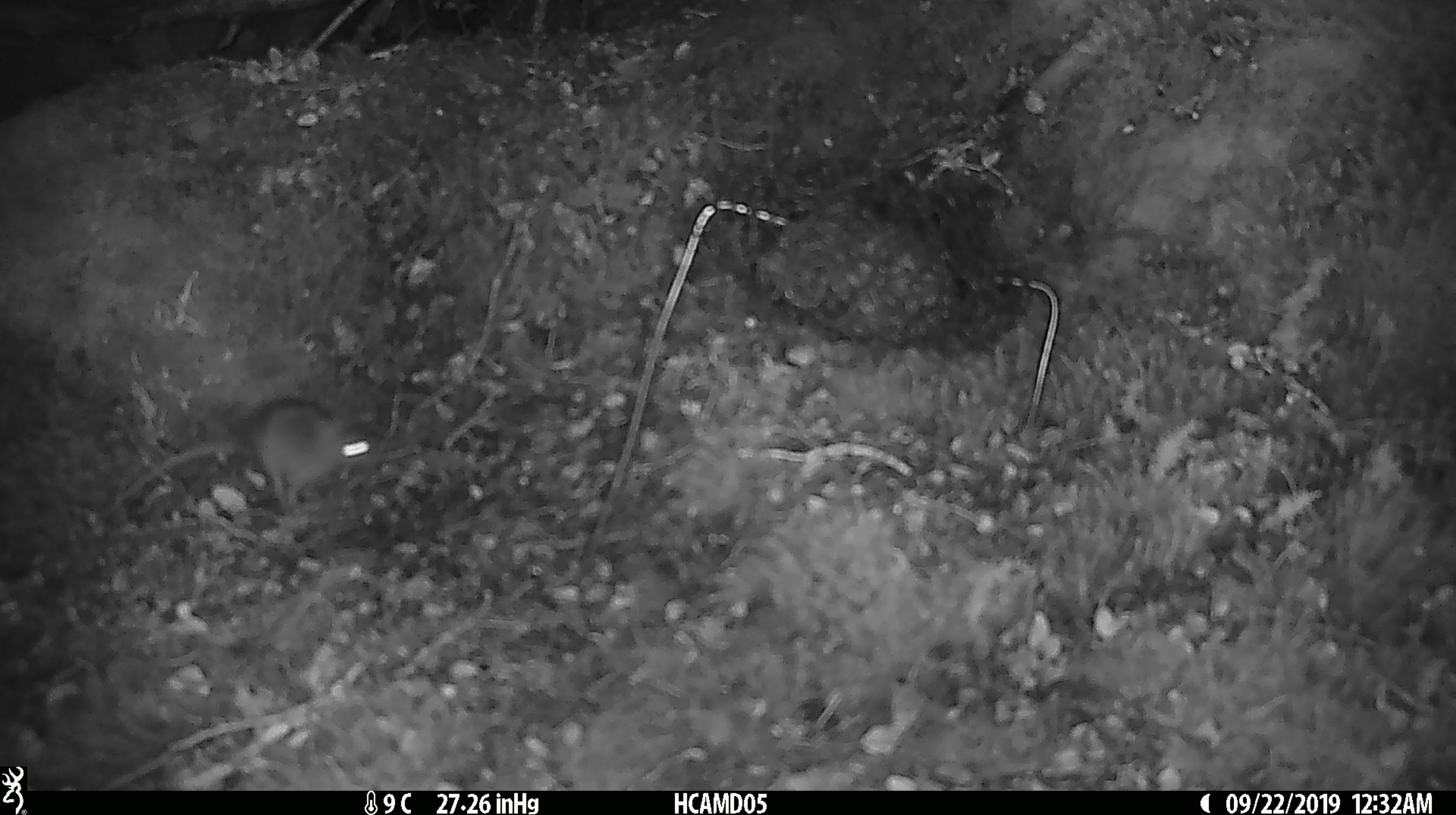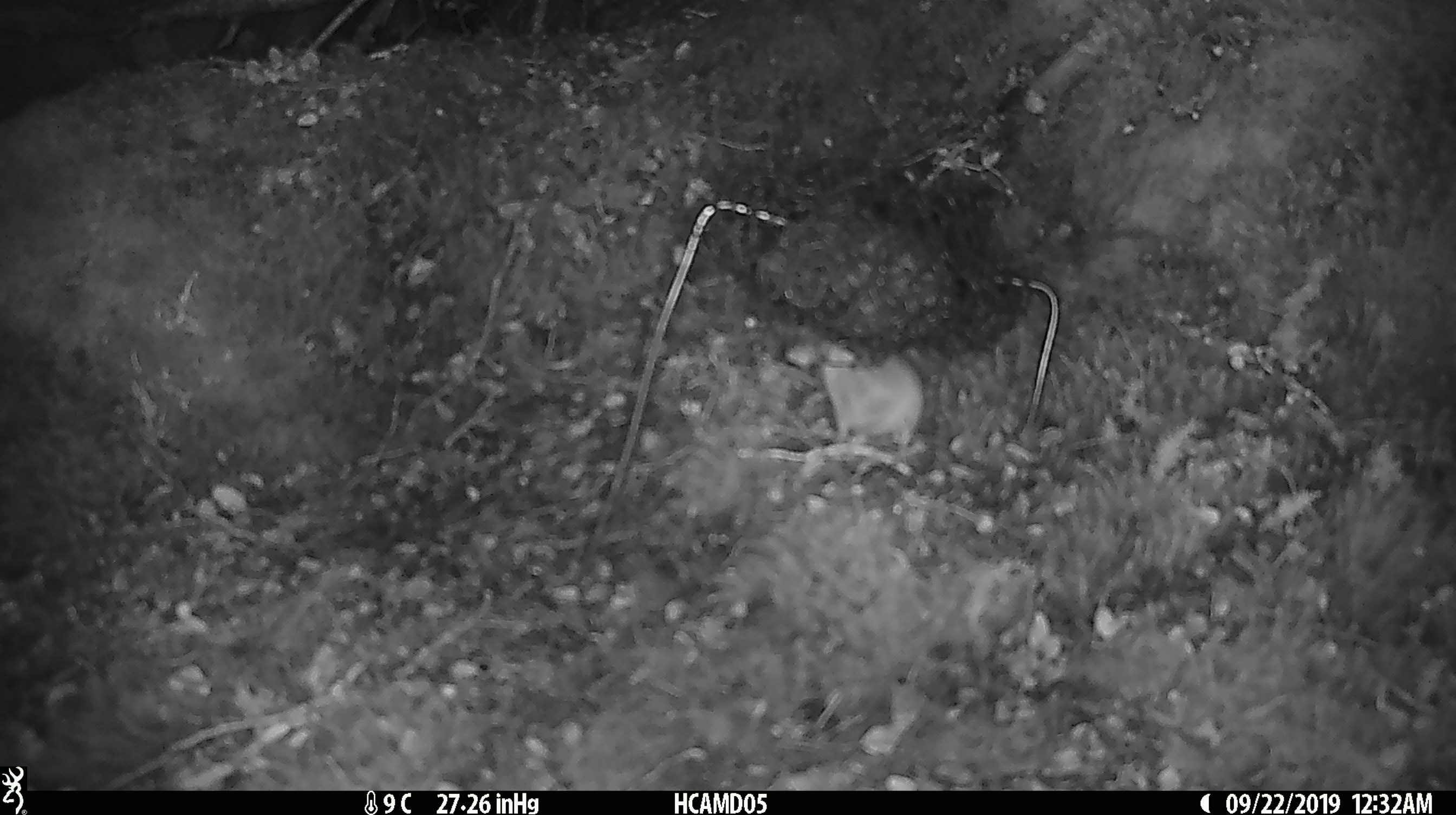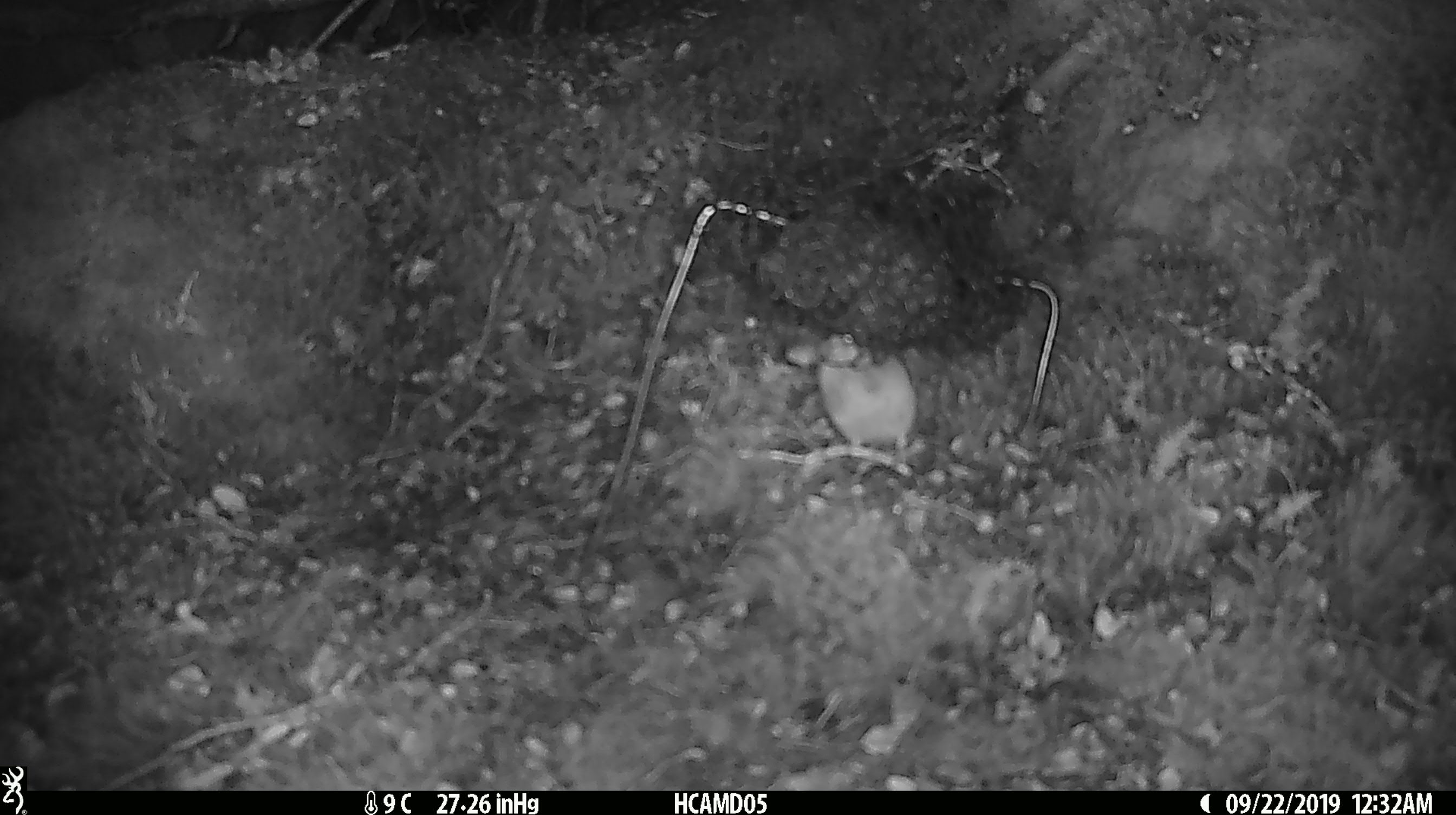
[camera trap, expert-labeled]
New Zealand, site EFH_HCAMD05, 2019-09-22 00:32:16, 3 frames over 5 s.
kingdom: Animalia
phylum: Chordata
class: Mammalia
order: Rodentia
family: Muridae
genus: Mus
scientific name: Mus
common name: mouse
Mouse (Mus).